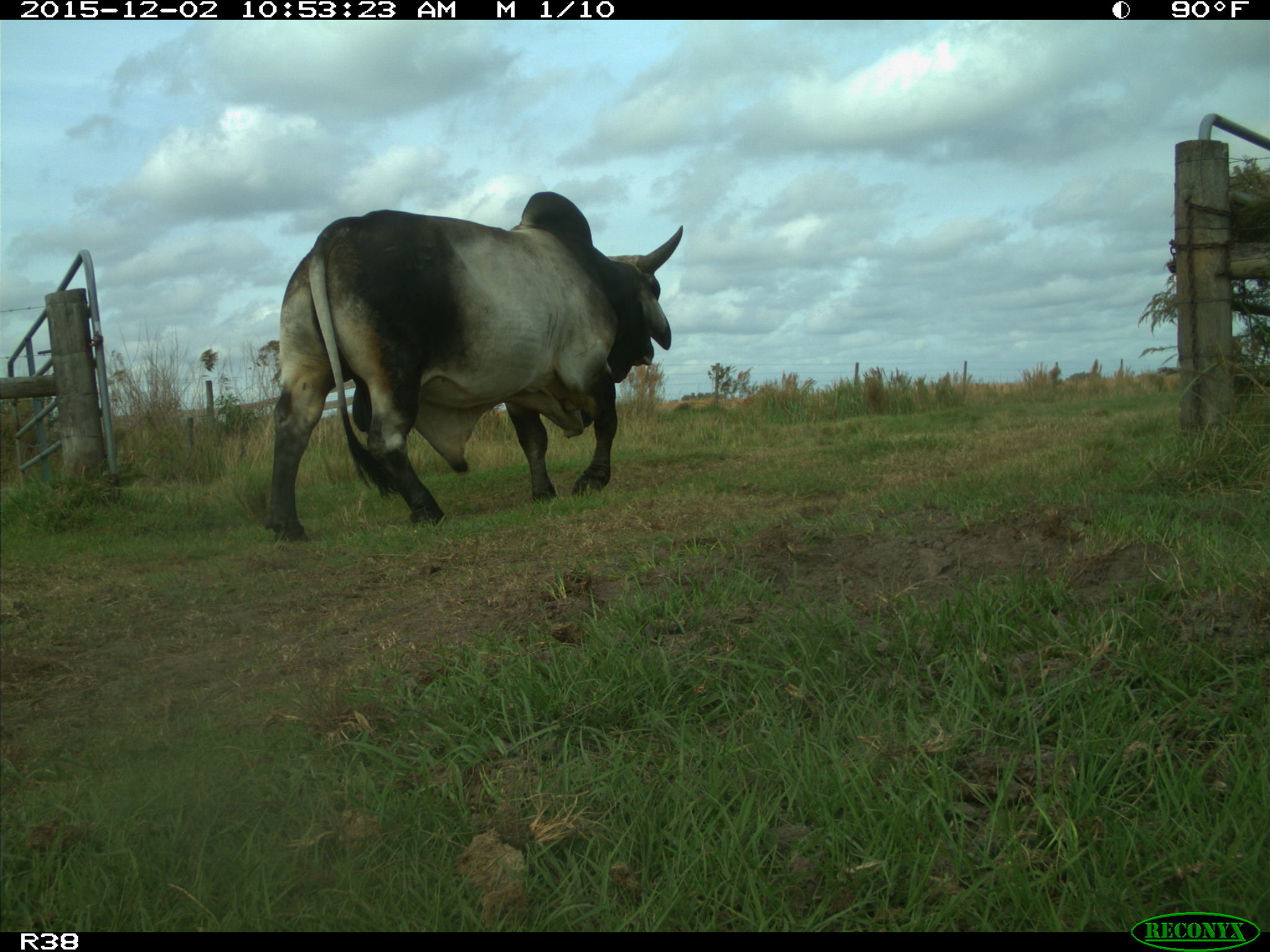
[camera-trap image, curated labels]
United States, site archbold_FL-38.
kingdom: Animalia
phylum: Chordata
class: Mammalia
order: Artiodactyla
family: Bovidae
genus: Bos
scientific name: Bos taurus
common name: domestic cow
Bos taurus (domestic cow).